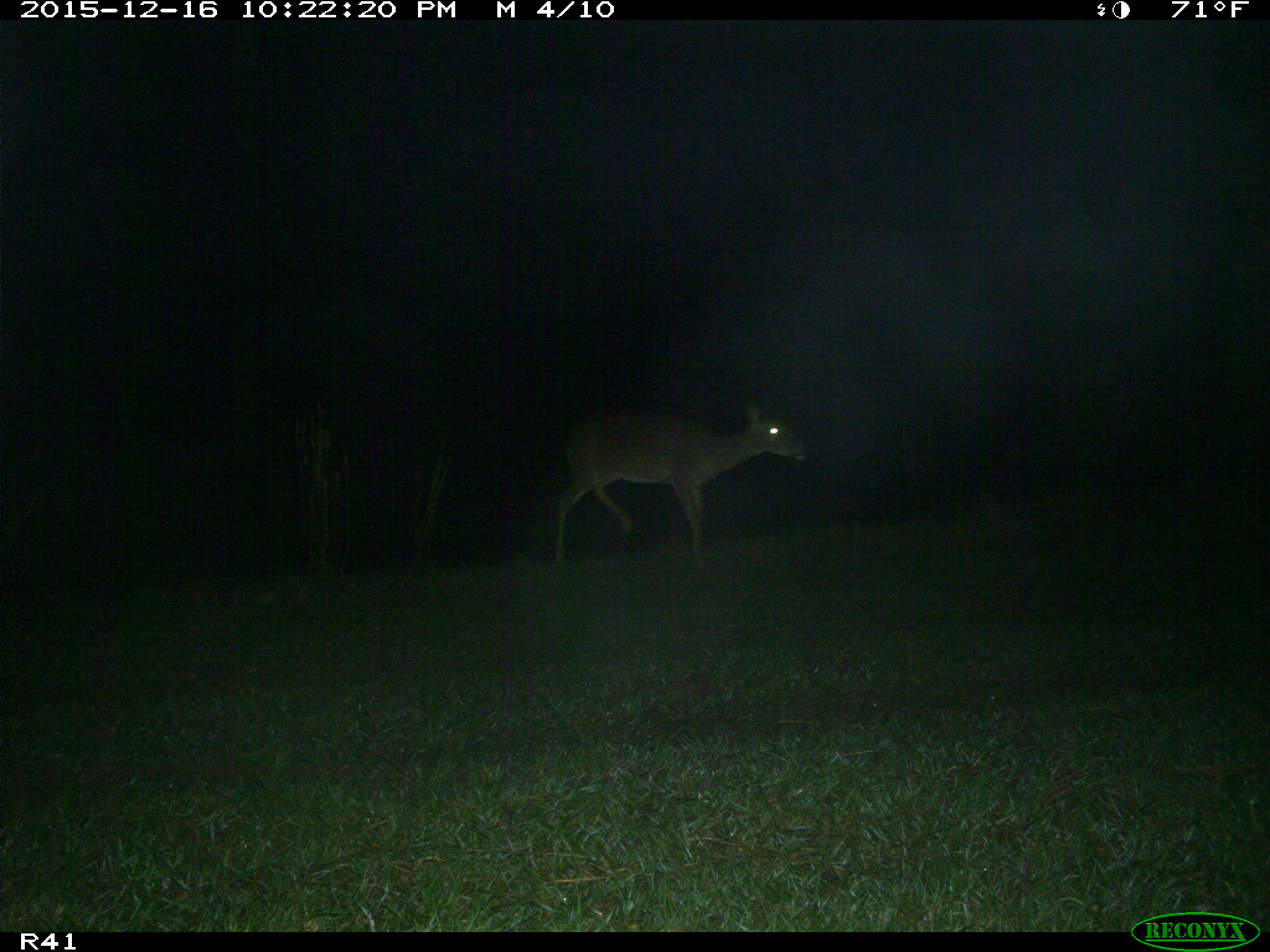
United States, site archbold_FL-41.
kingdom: Animalia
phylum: Chordata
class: Mammalia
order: Artiodactyla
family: Cervidae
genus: Odocoileus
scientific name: Odocoileus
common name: deer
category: unidentified deer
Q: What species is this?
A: Unidentified deer (deer) (Odocoileus).